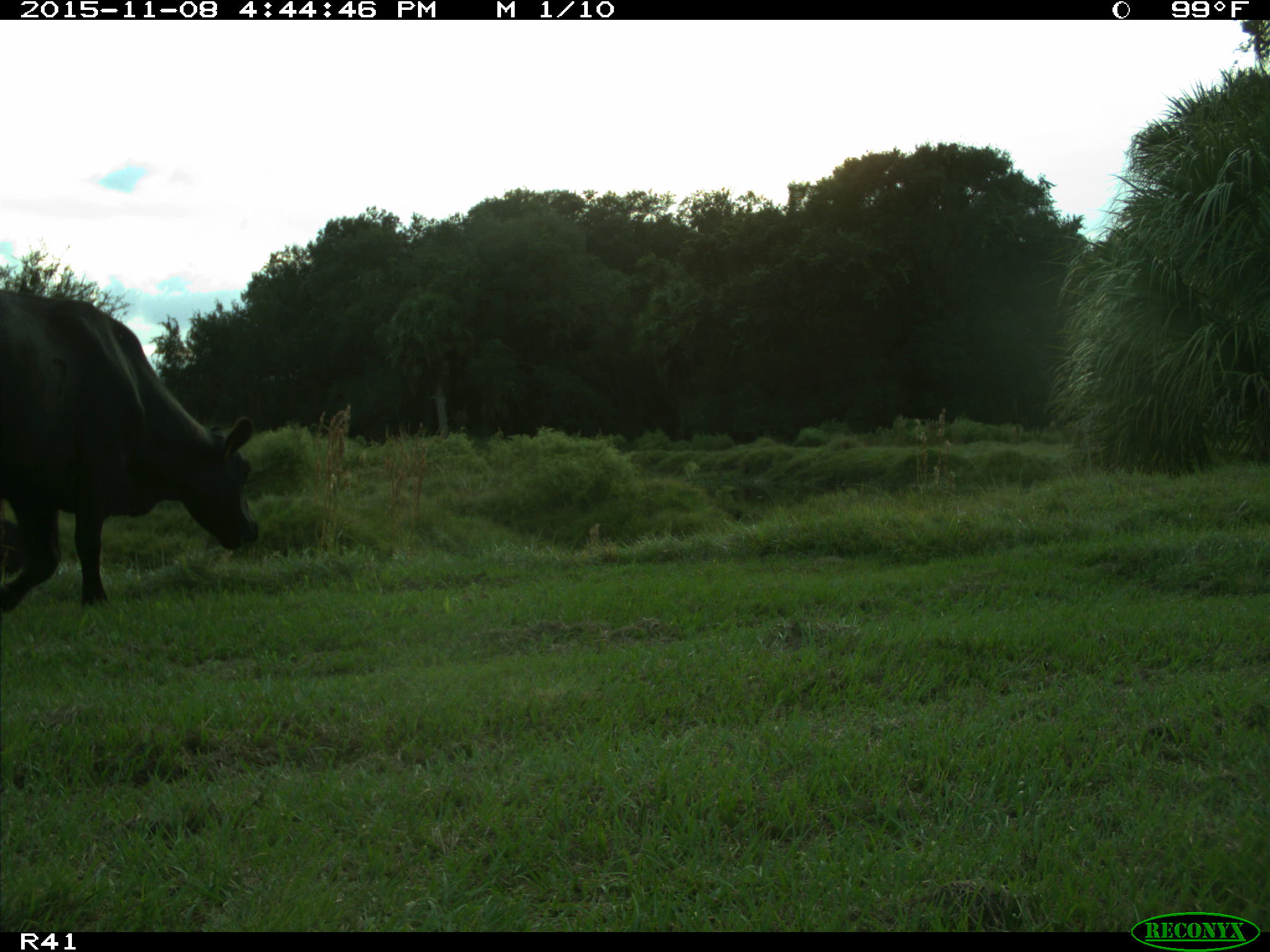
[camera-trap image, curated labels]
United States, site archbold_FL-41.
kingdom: Animalia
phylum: Chordata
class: Mammalia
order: Artiodactyla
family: Bovidae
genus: Bos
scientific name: Bos taurus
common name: domestic cow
Bos taurus (domestic cow).